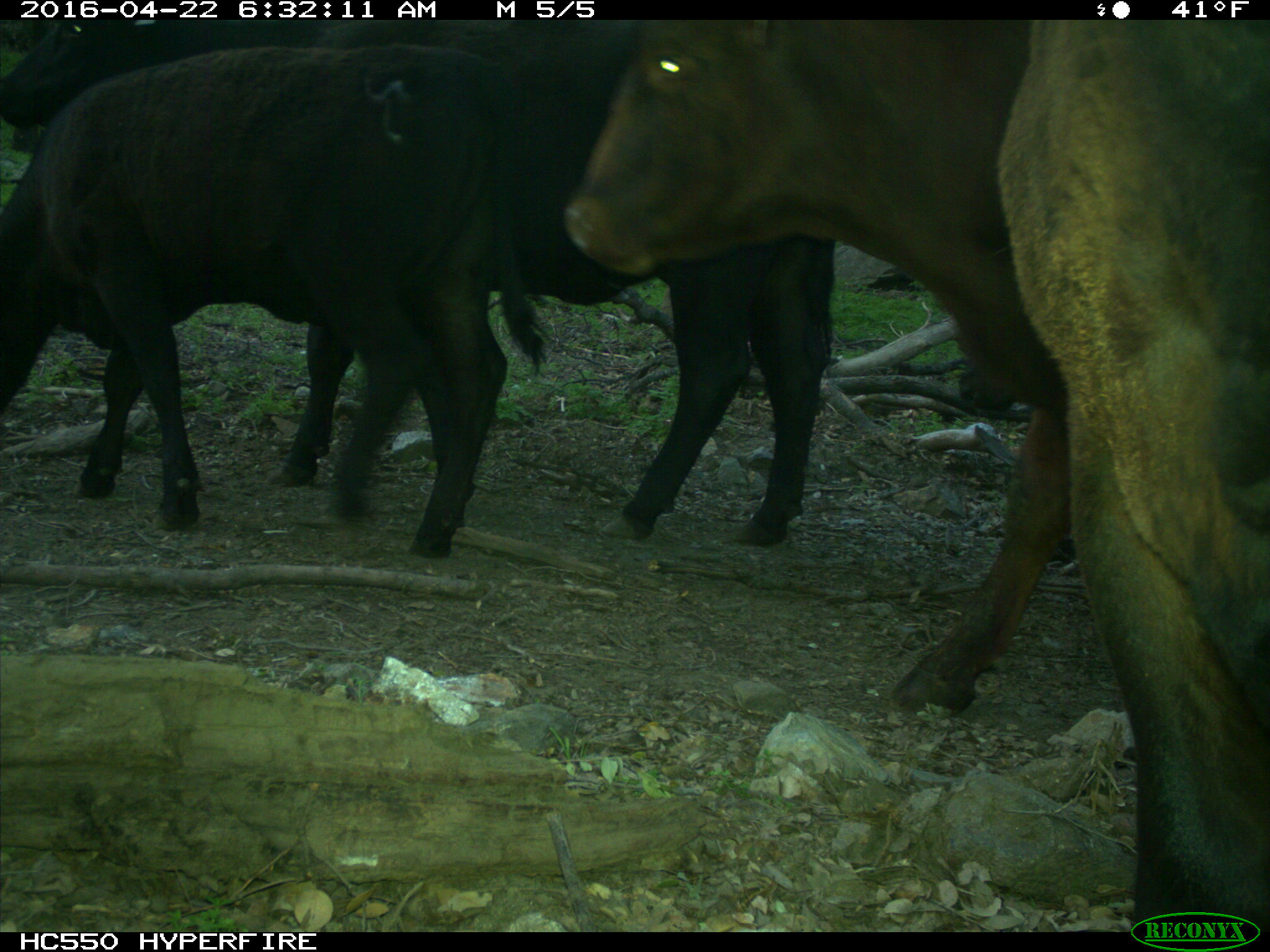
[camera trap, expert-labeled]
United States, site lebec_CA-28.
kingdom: Animalia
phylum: Chordata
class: Mammalia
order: Artiodactyla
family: Bovidae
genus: Bos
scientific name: Bos taurus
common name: domestic cow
Bos taurus (domestic cow).